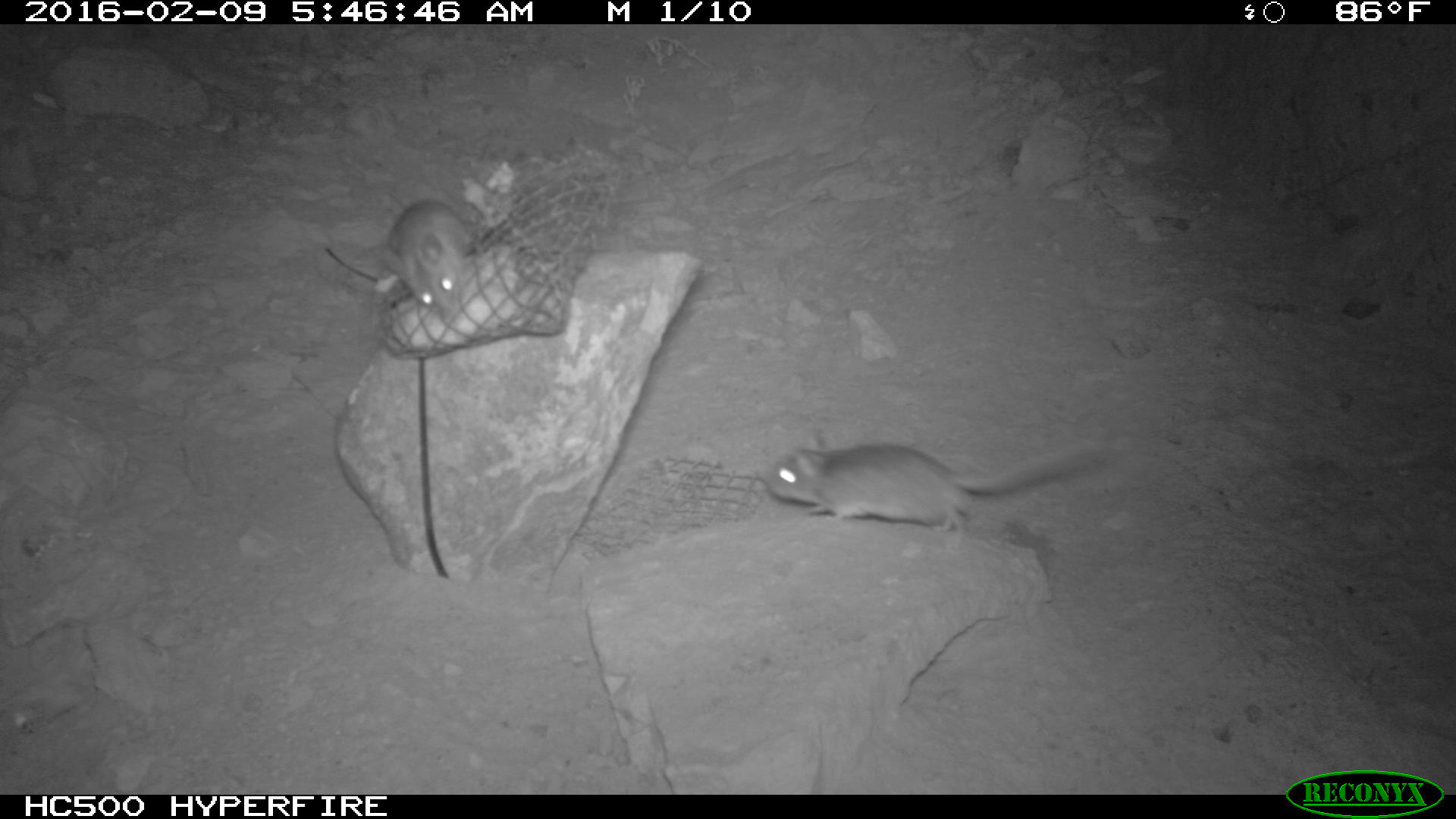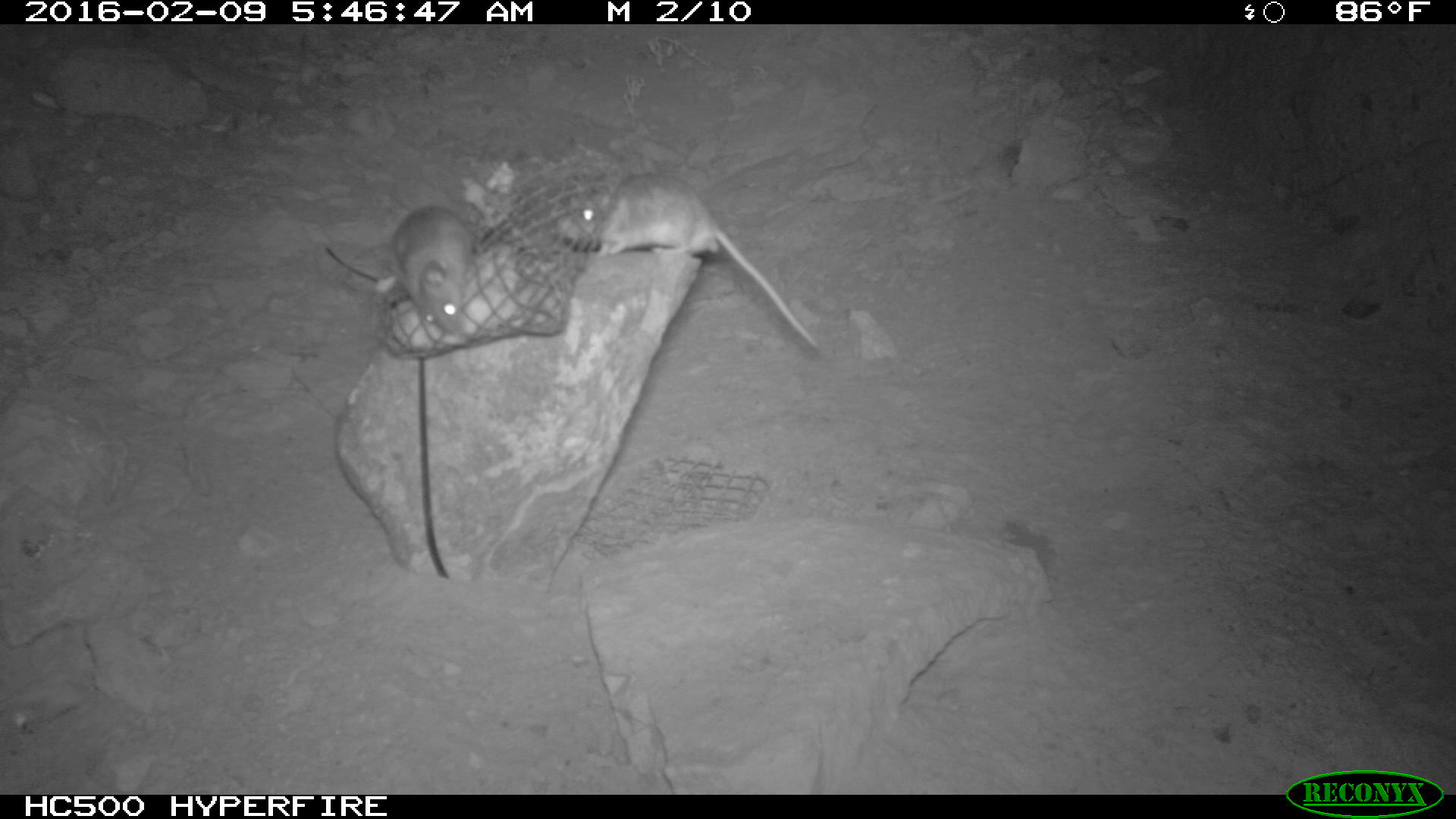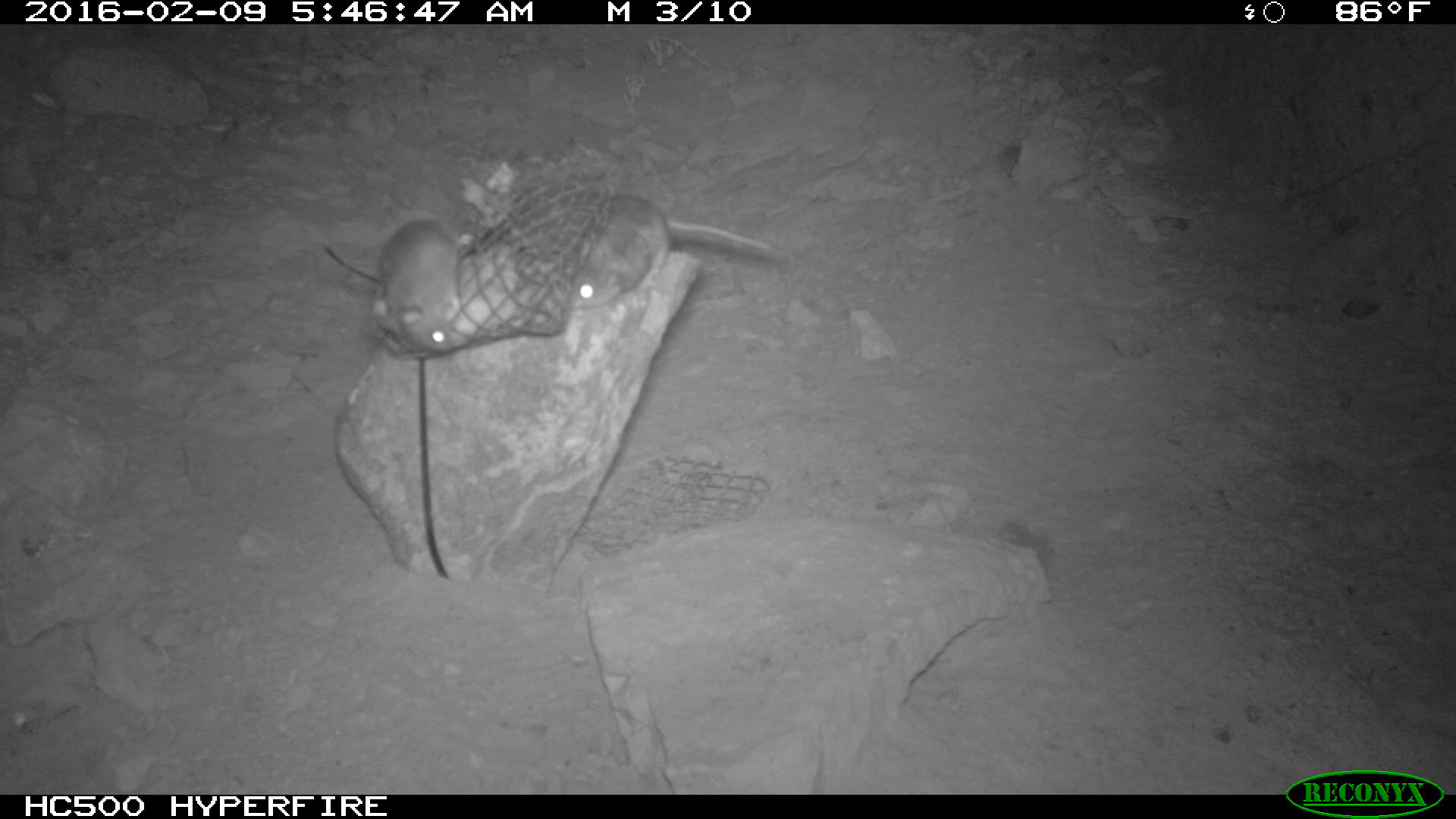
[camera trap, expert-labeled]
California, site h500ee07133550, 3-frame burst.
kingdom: Animalia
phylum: Chordata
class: Mammalia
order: Rodentia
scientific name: Rodentia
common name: rodent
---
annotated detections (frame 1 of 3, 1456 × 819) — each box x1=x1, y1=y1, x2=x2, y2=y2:
rodent: x1=764, y1=438, x2=1125, y2=551; x1=381, y1=196, x2=478, y2=318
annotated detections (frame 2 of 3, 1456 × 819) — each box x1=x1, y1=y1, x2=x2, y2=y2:
rodent: x1=553, y1=174, x2=818, y2=349; x1=388, y1=204, x2=472, y2=334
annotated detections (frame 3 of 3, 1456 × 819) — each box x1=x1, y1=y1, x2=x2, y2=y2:
rodent: x1=570, y1=194, x2=776, y2=309; x1=371, y1=217, x2=468, y2=352